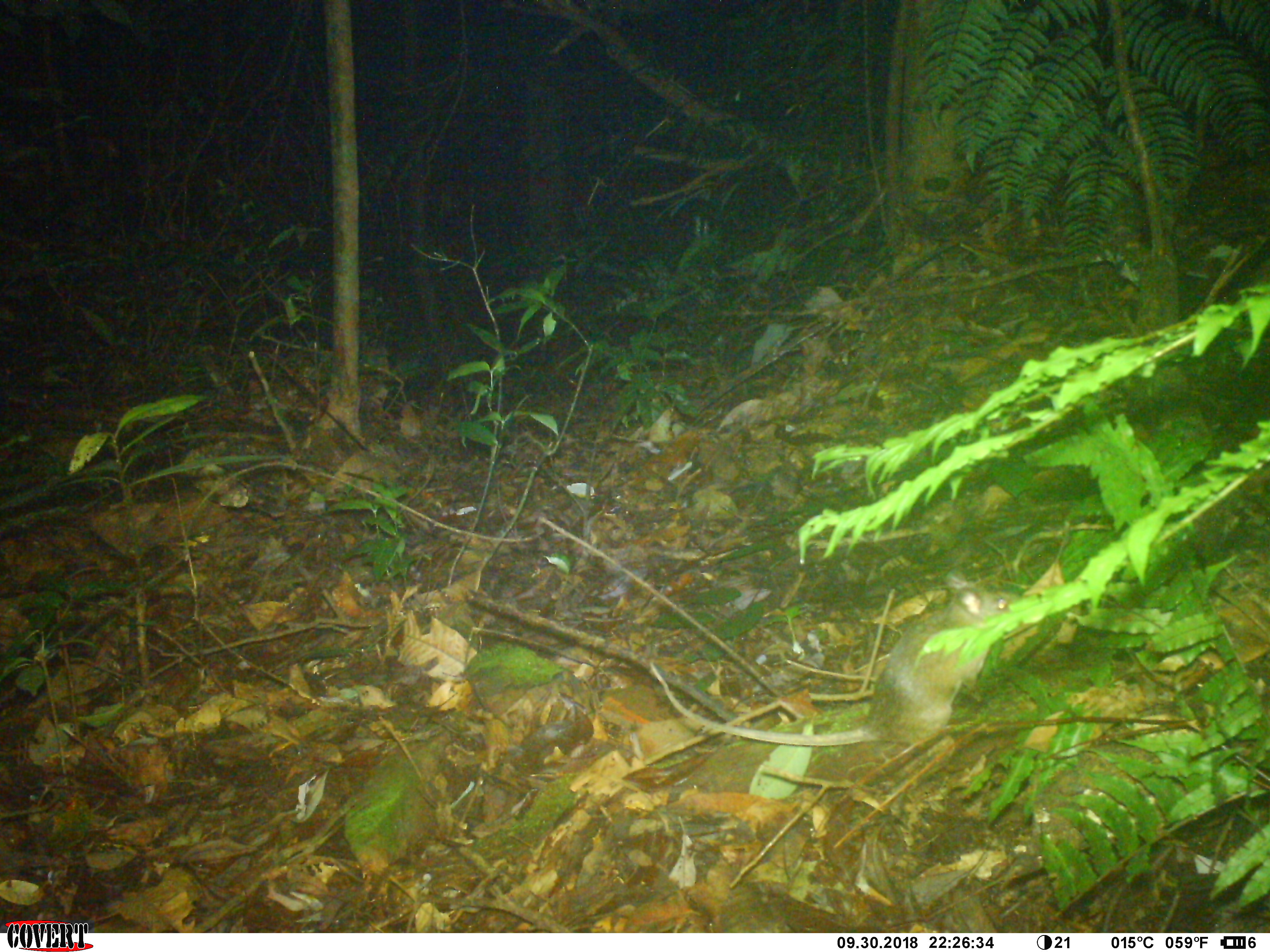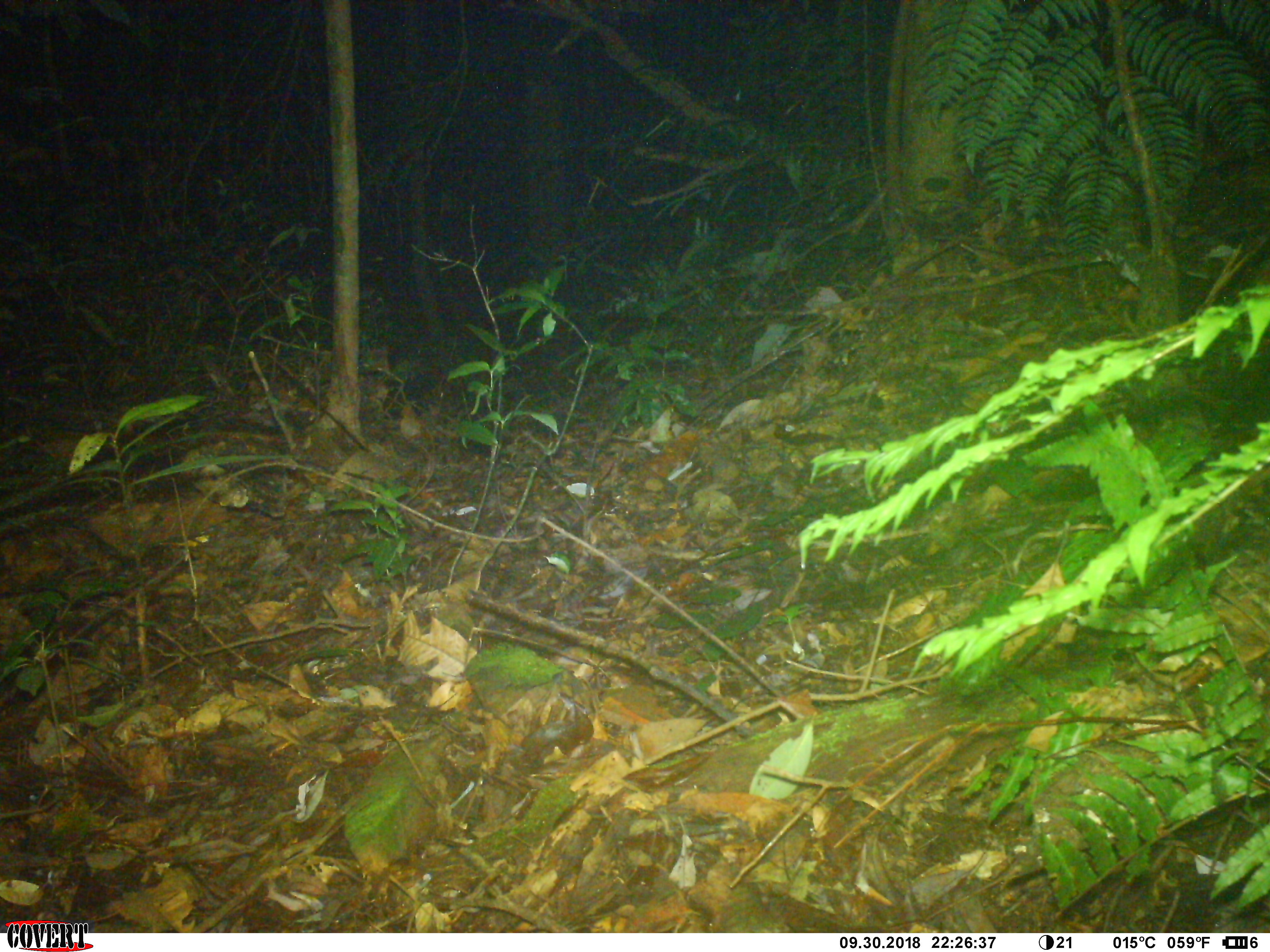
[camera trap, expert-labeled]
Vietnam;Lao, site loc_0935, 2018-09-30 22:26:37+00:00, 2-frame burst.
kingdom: Animalia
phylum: Chordata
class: Mammalia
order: Rodentia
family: Muridae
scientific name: Muridae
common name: old-world mice and rats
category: unidentified murid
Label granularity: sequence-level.